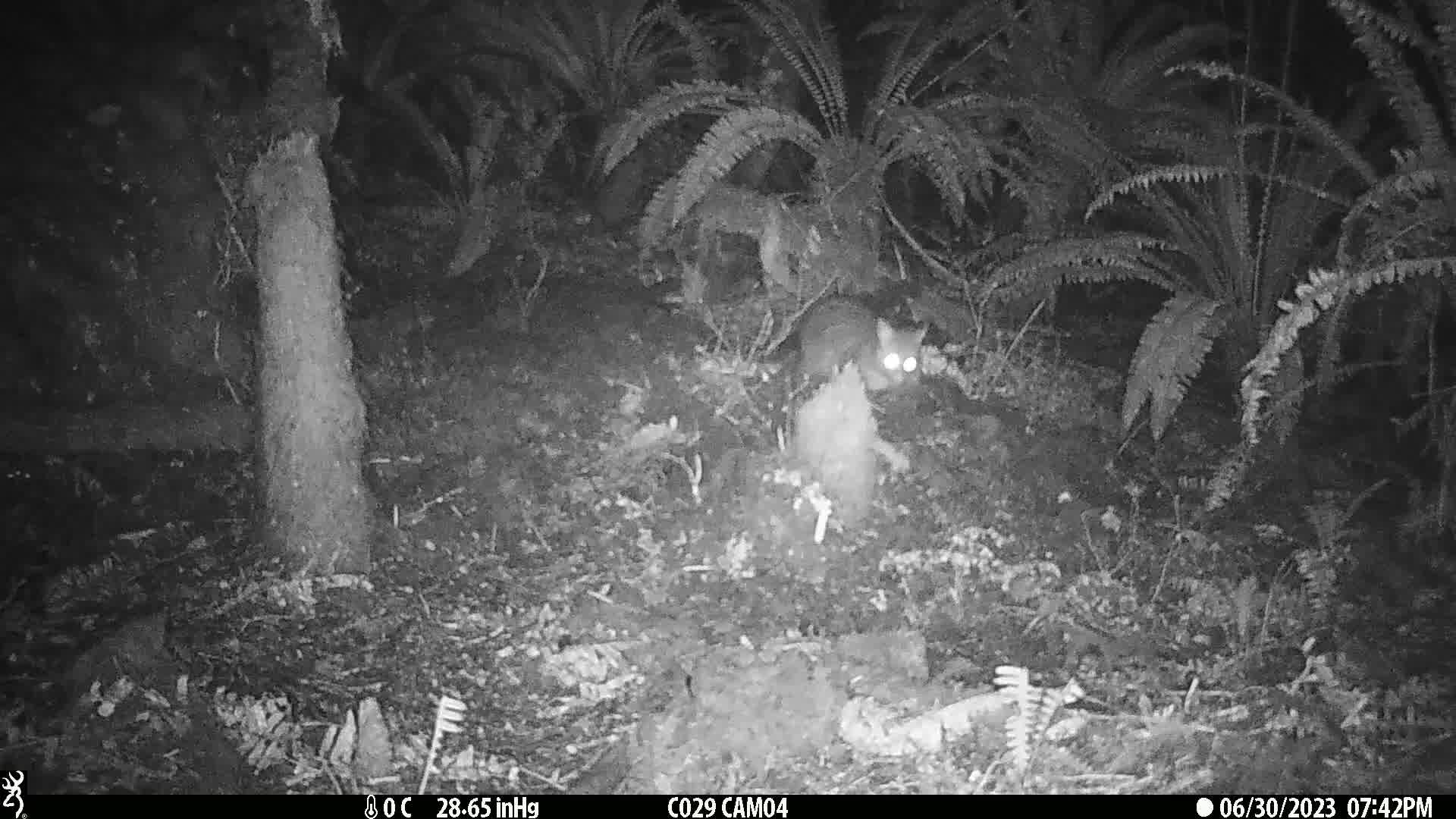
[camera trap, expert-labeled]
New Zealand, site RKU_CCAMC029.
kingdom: Animalia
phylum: Chordata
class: Mammalia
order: Diprotodontia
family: Phalangeridae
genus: Trichosurus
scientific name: Trichosurus vulpecula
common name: common brushtail possum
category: possum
Possum (common brushtail possum) (Trichosurus vulpecula).